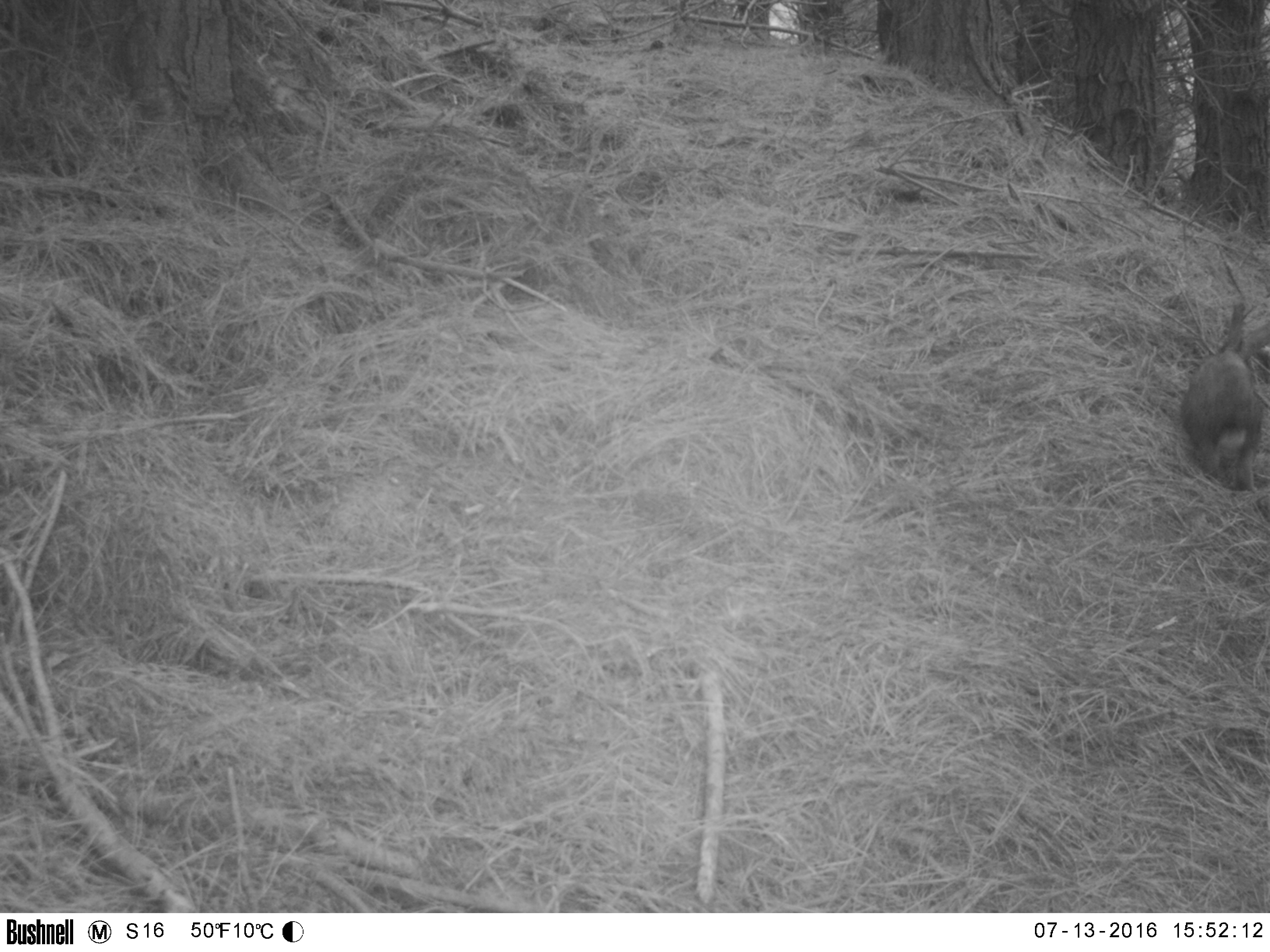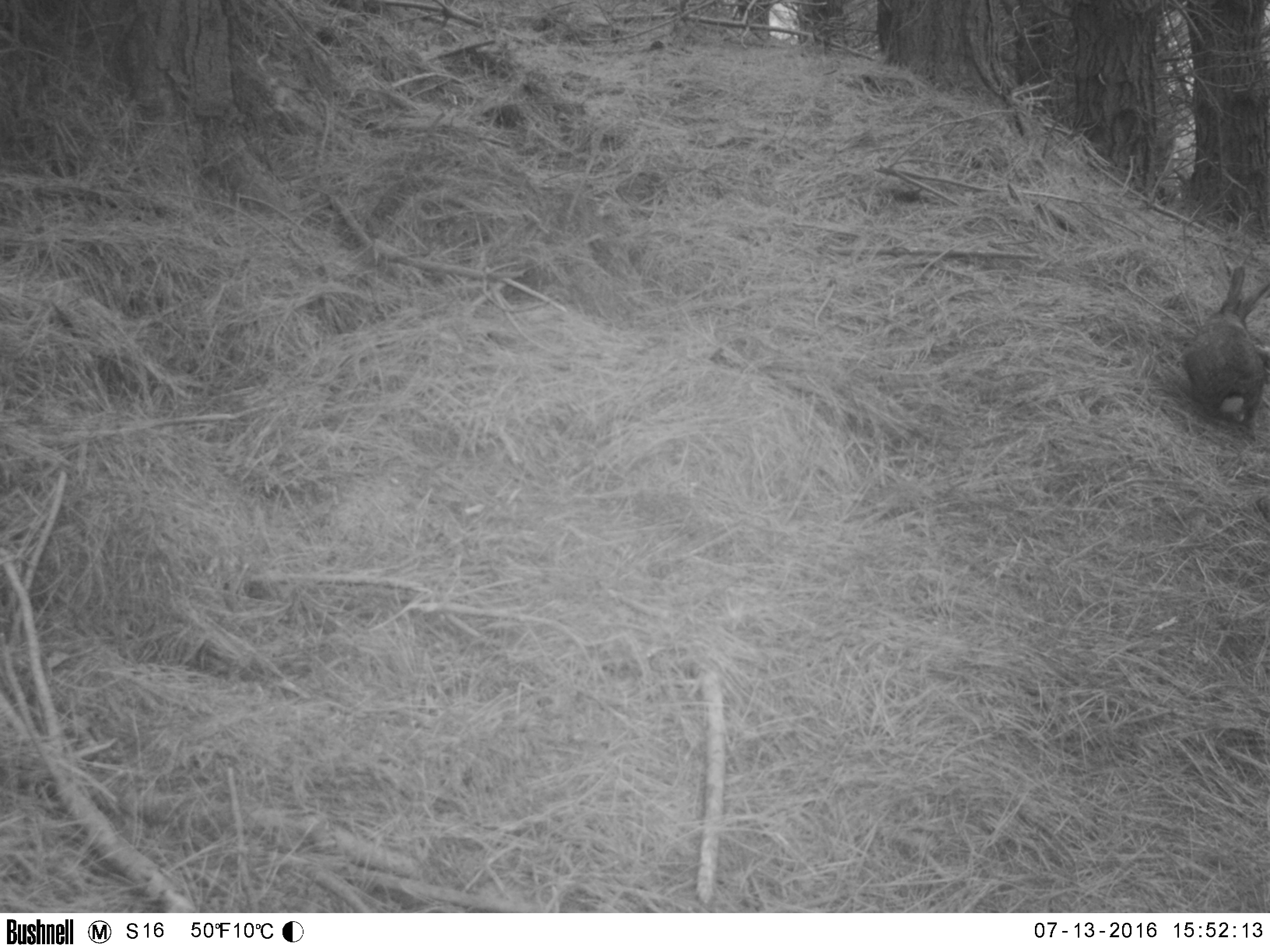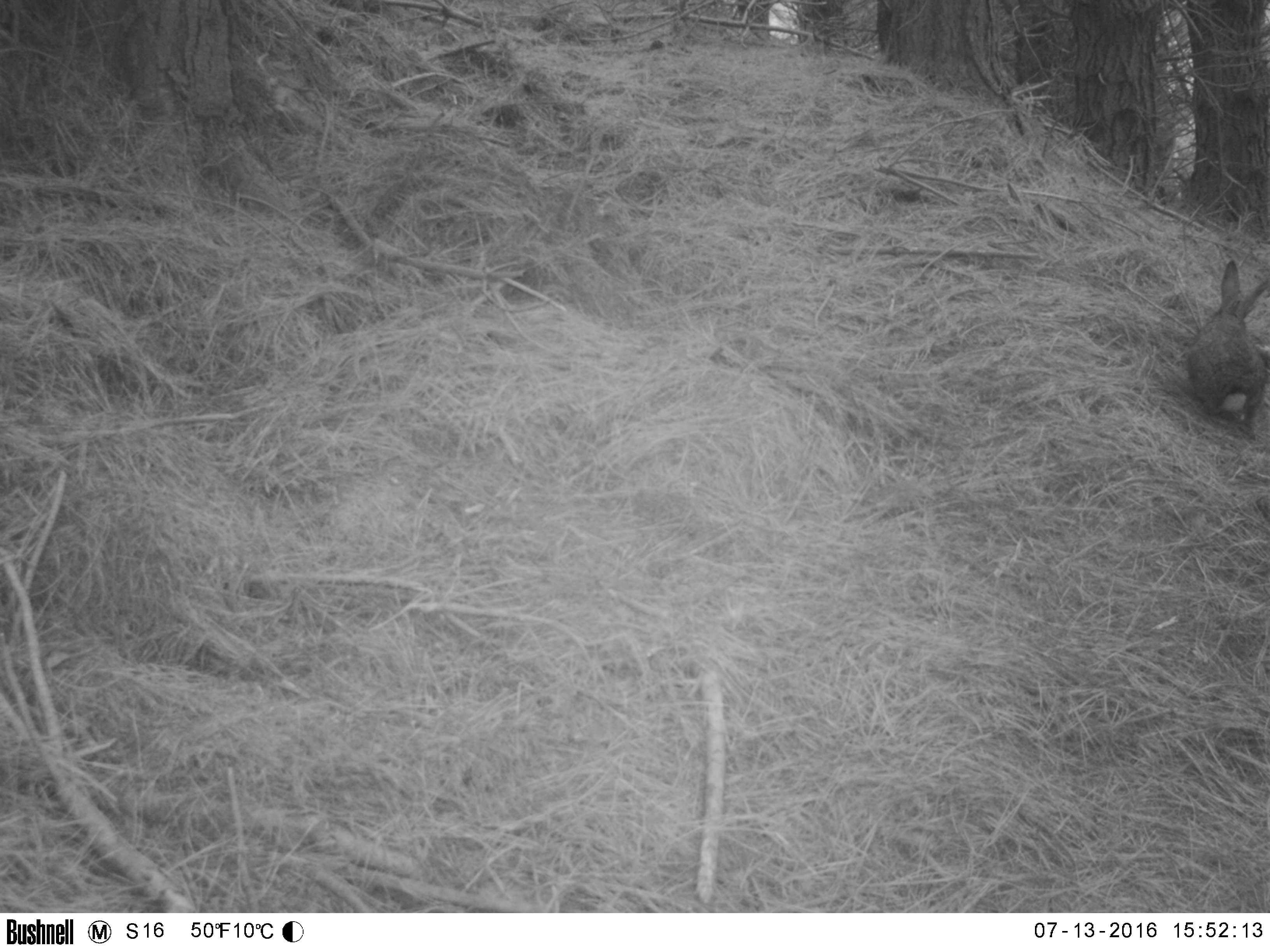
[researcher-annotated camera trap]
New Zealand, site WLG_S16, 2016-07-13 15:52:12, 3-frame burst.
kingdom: Animalia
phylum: Chordata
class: Mammalia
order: Lagomorpha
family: Leporidae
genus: Oryctolagus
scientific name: Oryctolagus cuniculus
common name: european rabbit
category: rabbit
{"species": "rabbit (european rabbit) (Oryctolagus cuniculus)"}